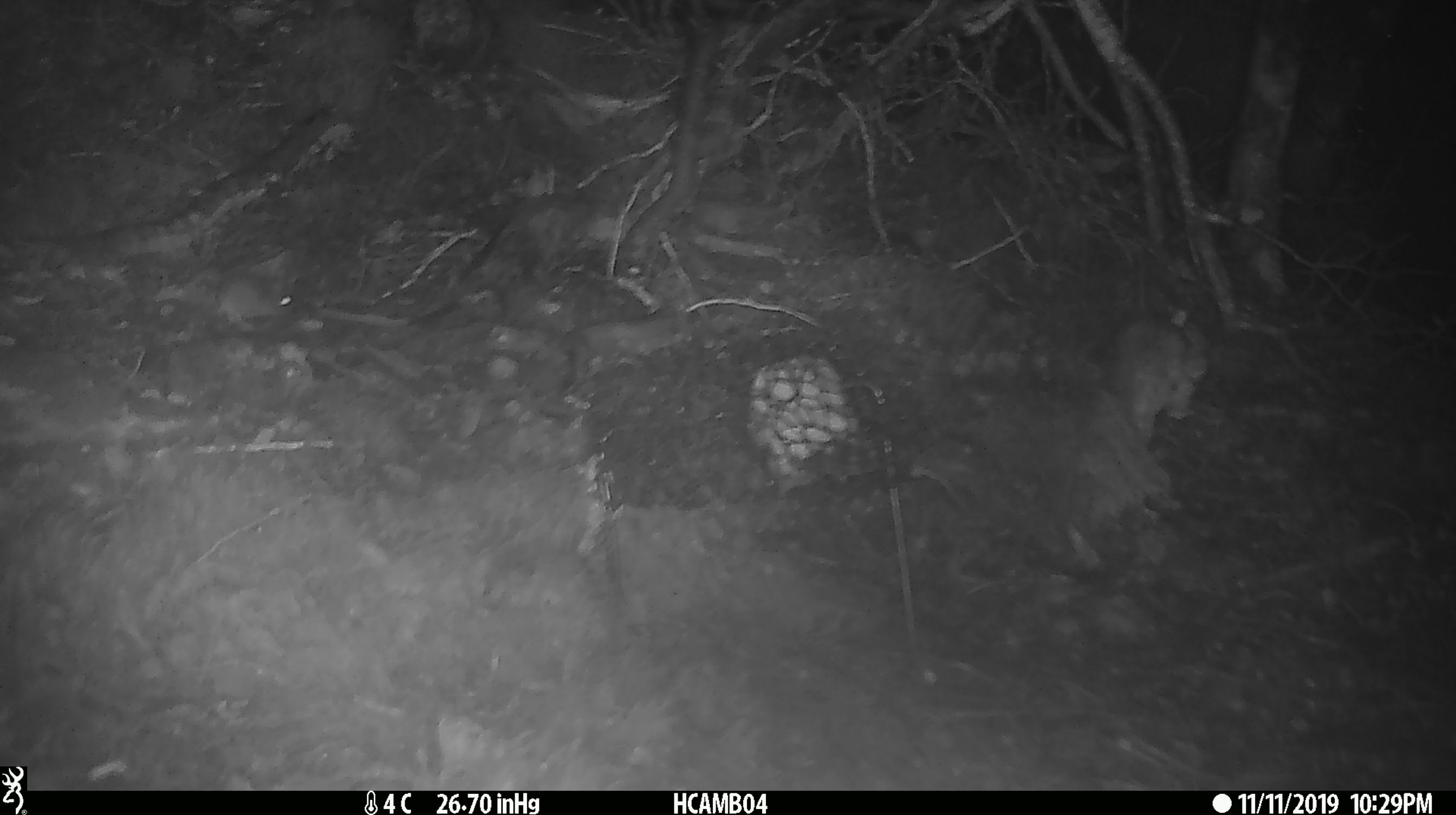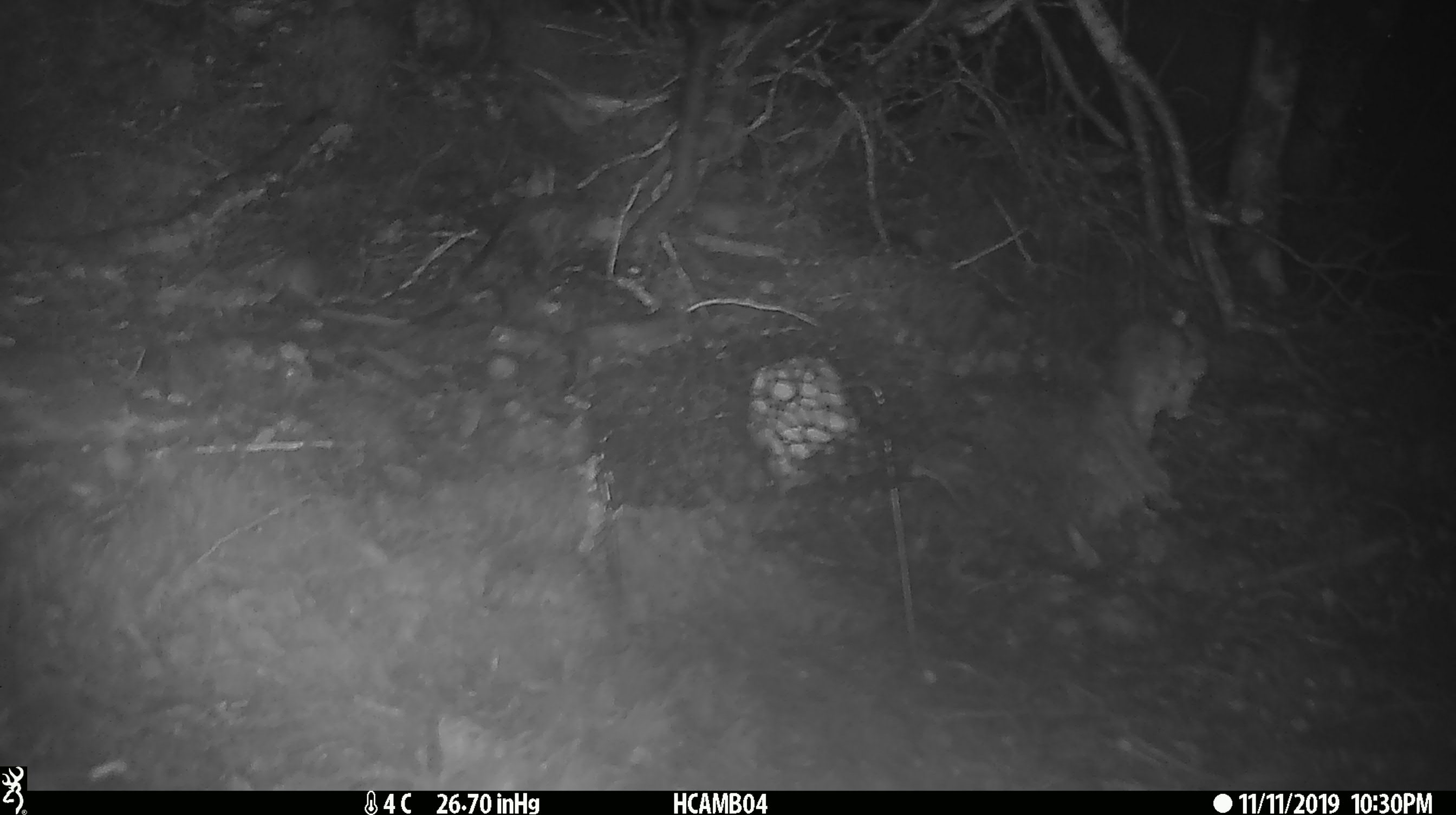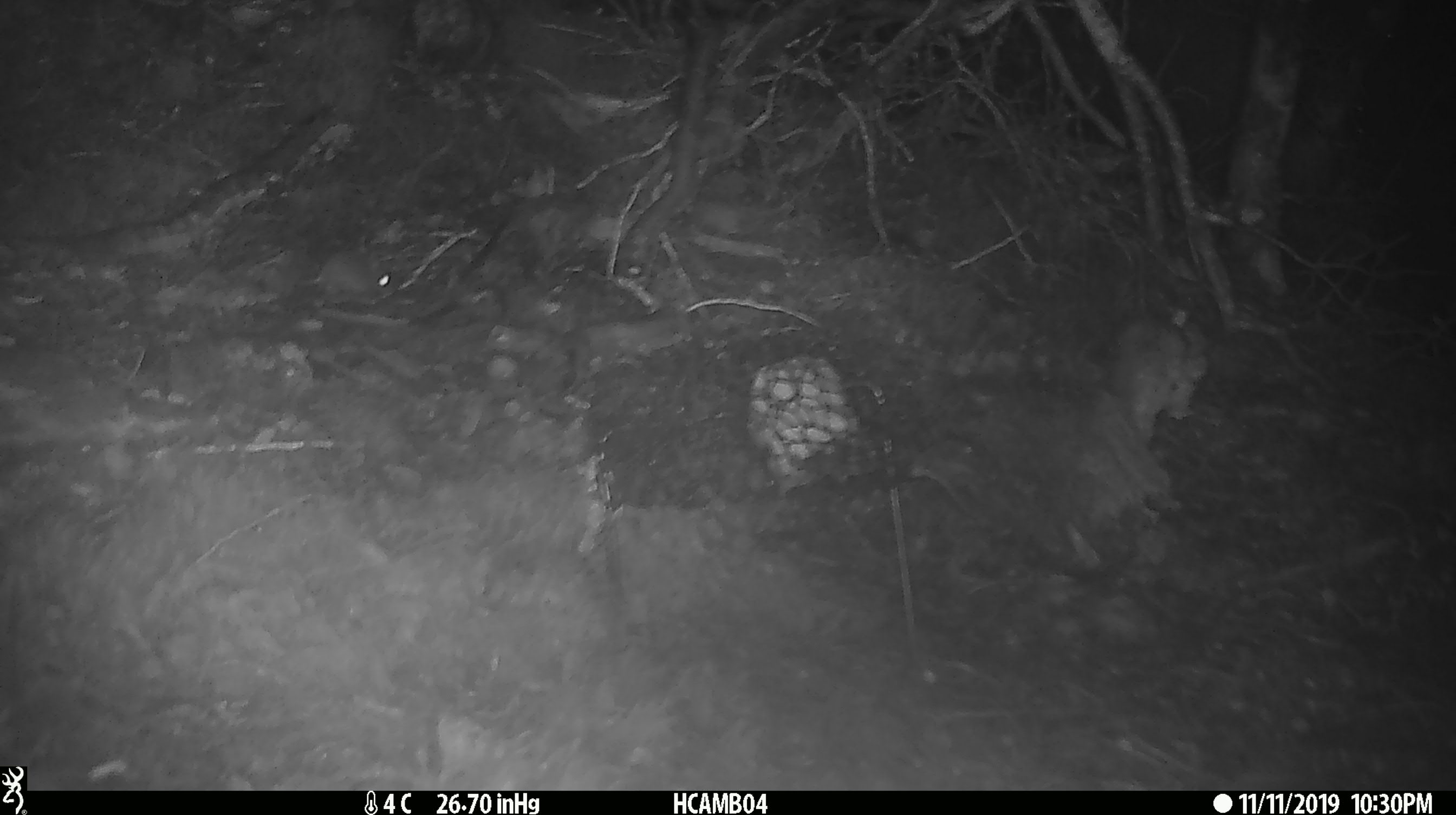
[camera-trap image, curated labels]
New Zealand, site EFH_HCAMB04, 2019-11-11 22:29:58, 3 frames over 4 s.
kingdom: Animalia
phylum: Chordata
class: Mammalia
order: Rodentia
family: Muridae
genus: Mus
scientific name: Mus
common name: mouse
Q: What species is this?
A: Mouse (Mus).